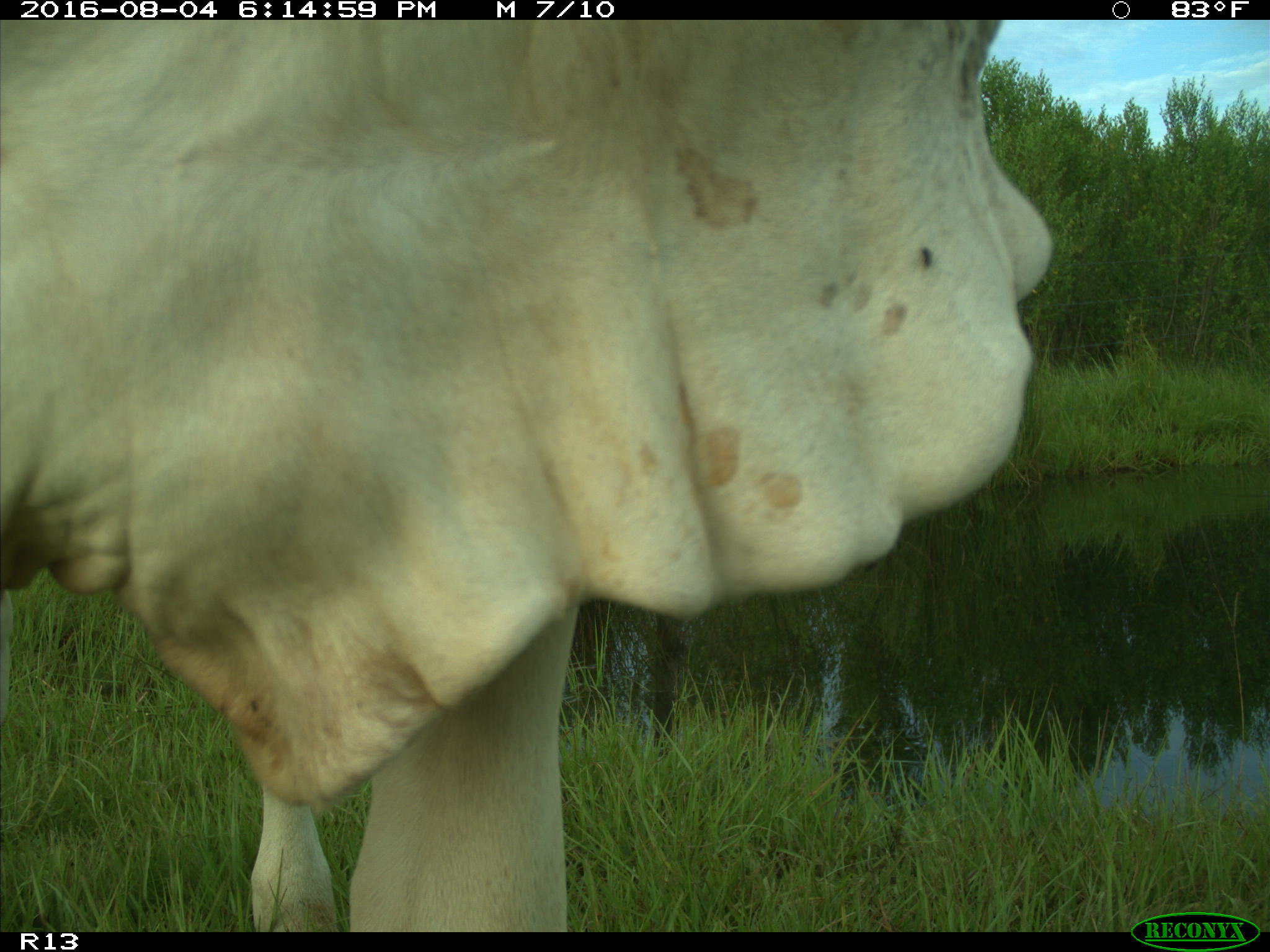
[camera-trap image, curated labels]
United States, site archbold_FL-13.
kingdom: Animalia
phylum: Chordata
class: Mammalia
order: Artiodactyla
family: Bovidae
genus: Bos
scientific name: Bos taurus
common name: domestic cow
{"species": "Bos taurus (domestic cow)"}